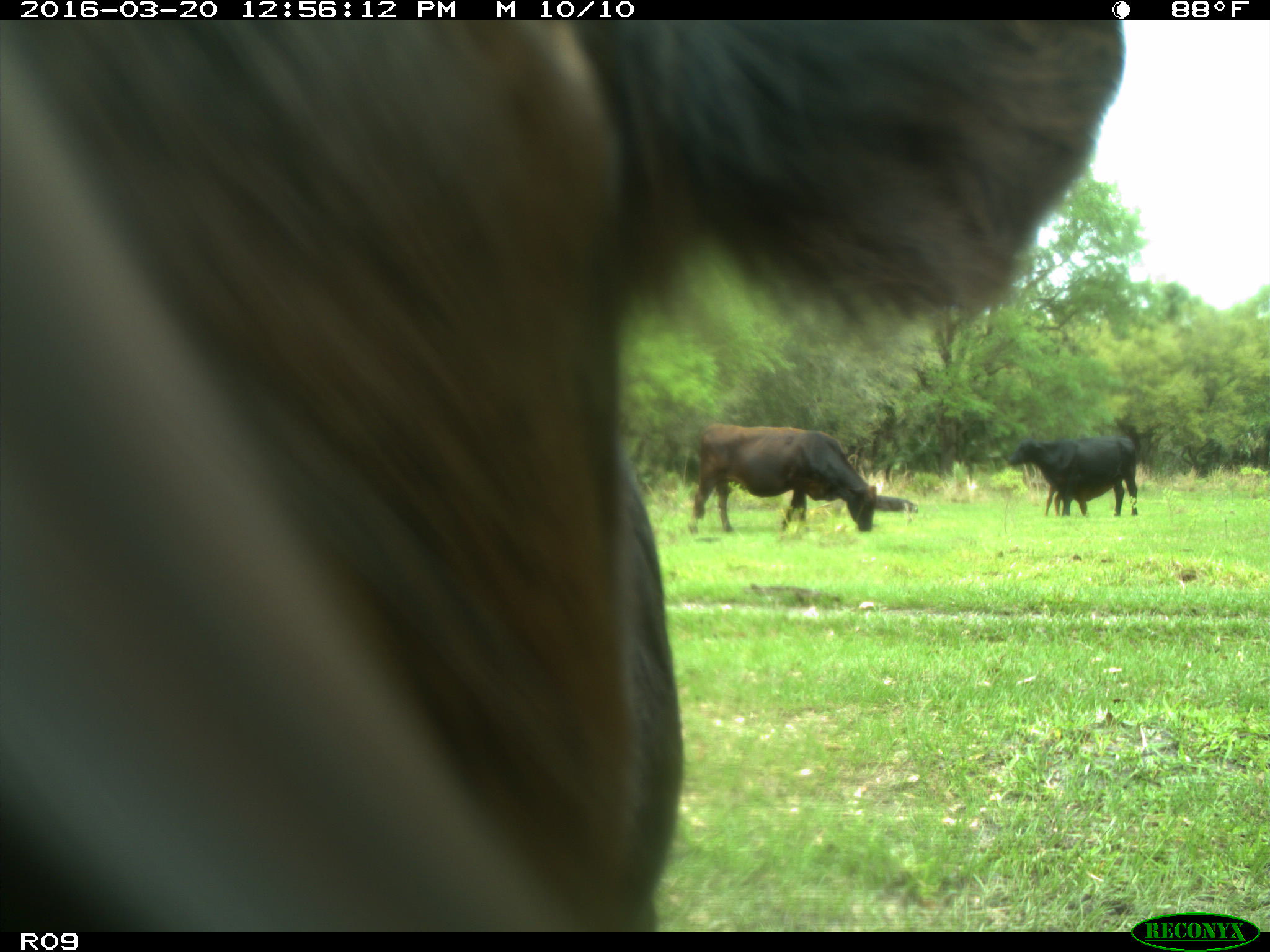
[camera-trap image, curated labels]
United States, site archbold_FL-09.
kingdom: Animalia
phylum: Chordata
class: Mammalia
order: Artiodactyla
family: Bovidae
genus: Bos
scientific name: Bos taurus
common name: domestic cow